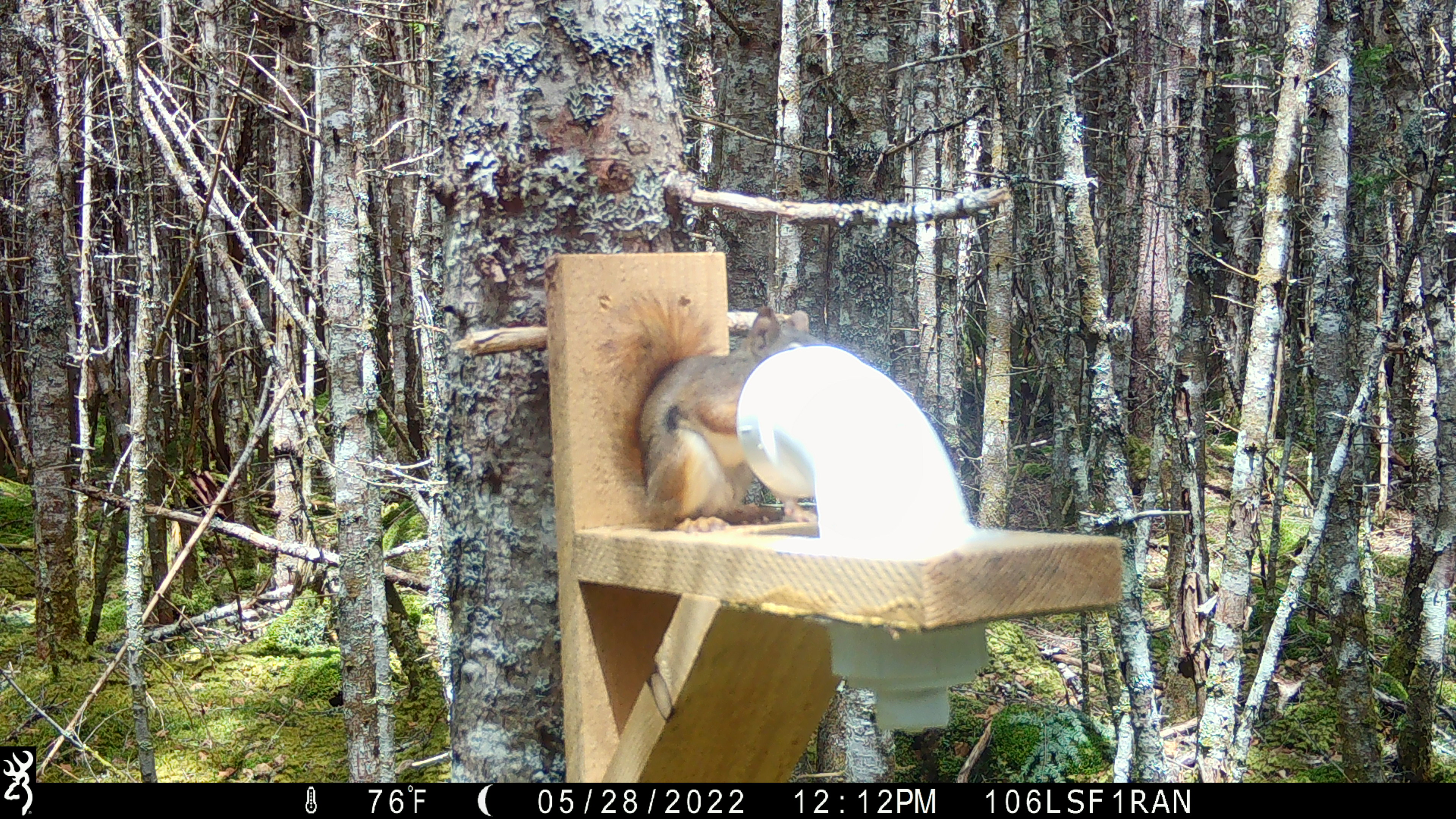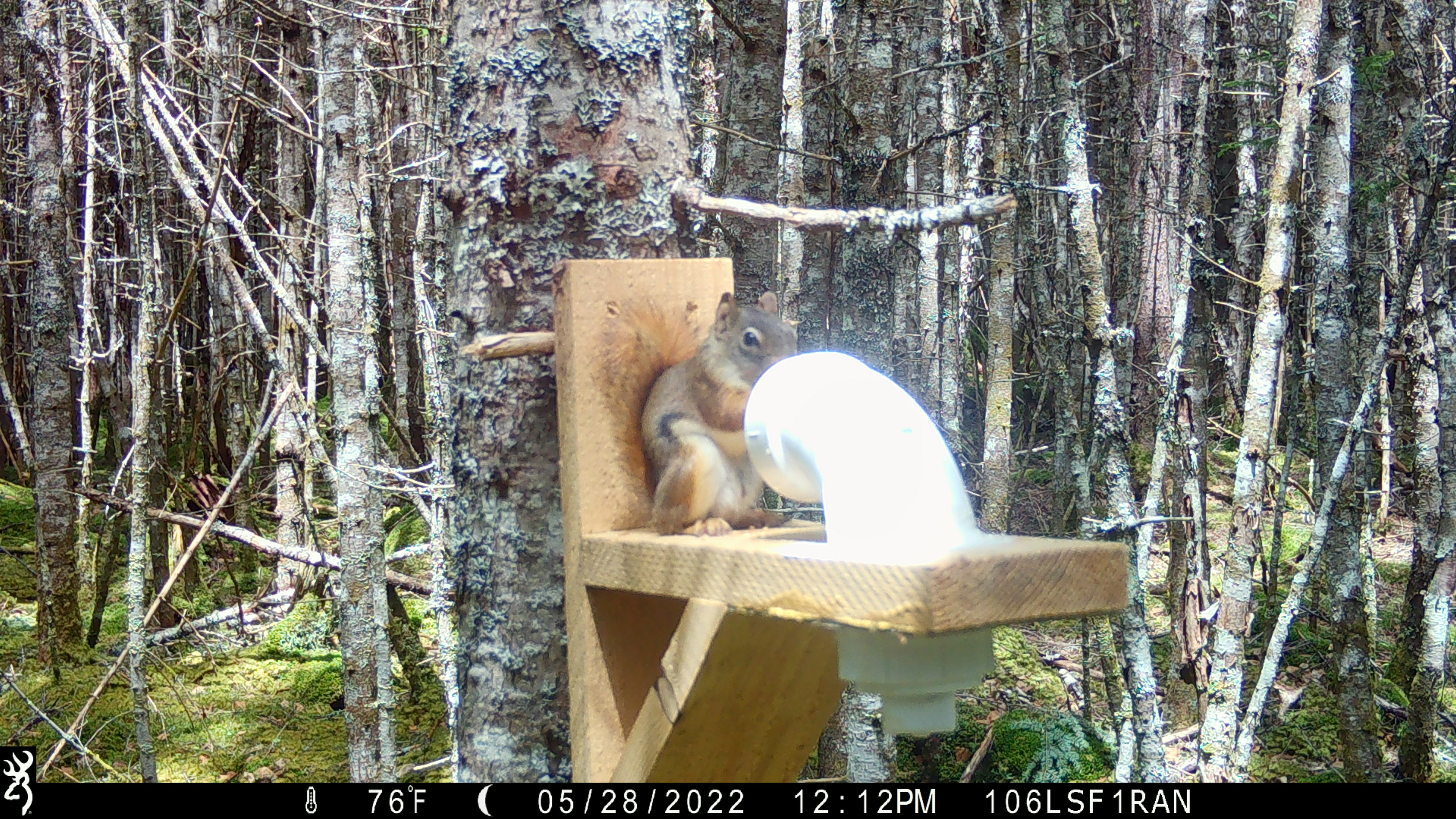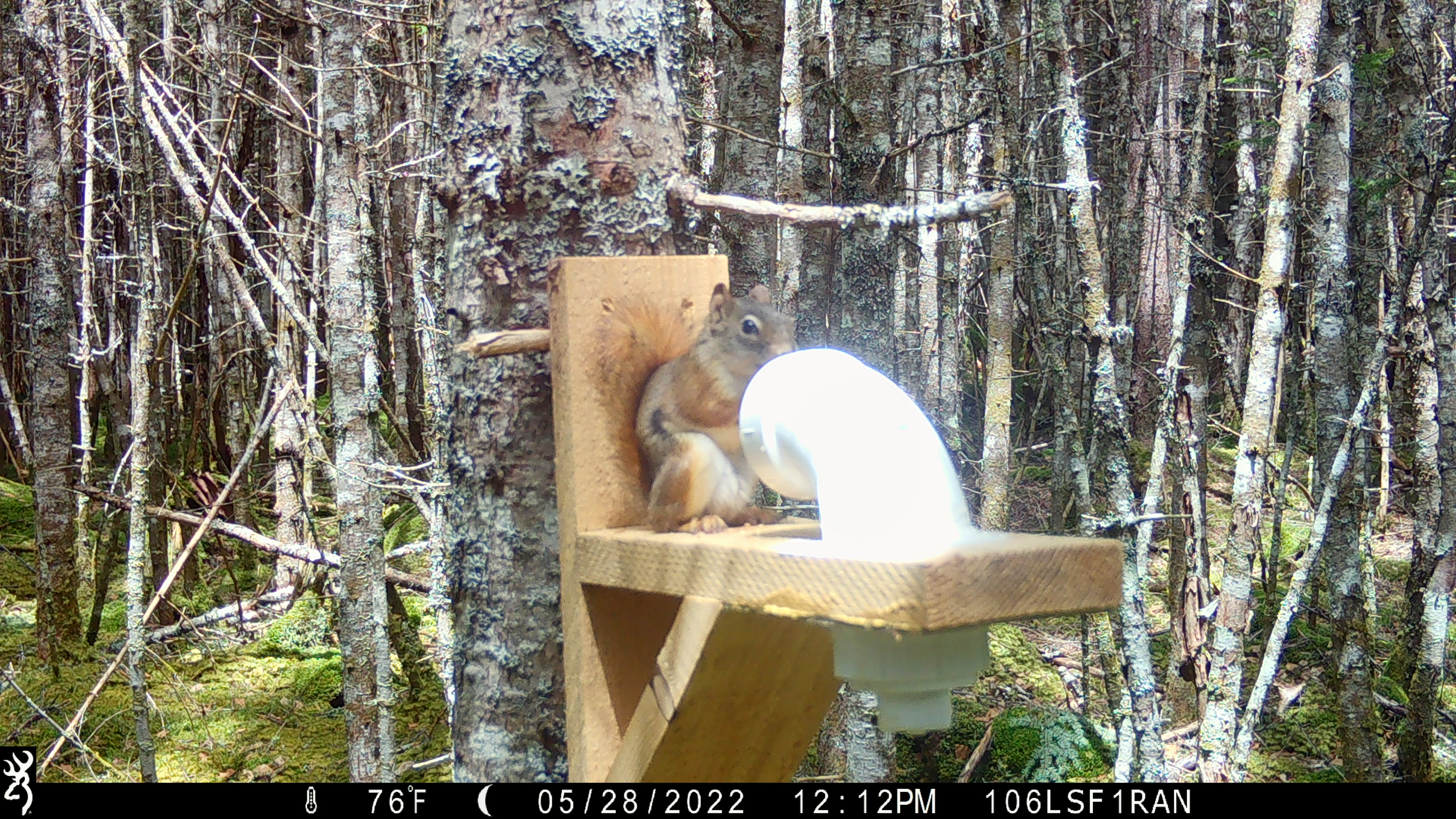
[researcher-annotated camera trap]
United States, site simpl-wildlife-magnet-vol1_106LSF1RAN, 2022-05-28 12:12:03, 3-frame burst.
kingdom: Animalia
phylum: Chordata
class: Mammalia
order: Rodentia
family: Sciuridae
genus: Tamiasciurus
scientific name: Tamiasciurus hudsonicus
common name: red squirrel